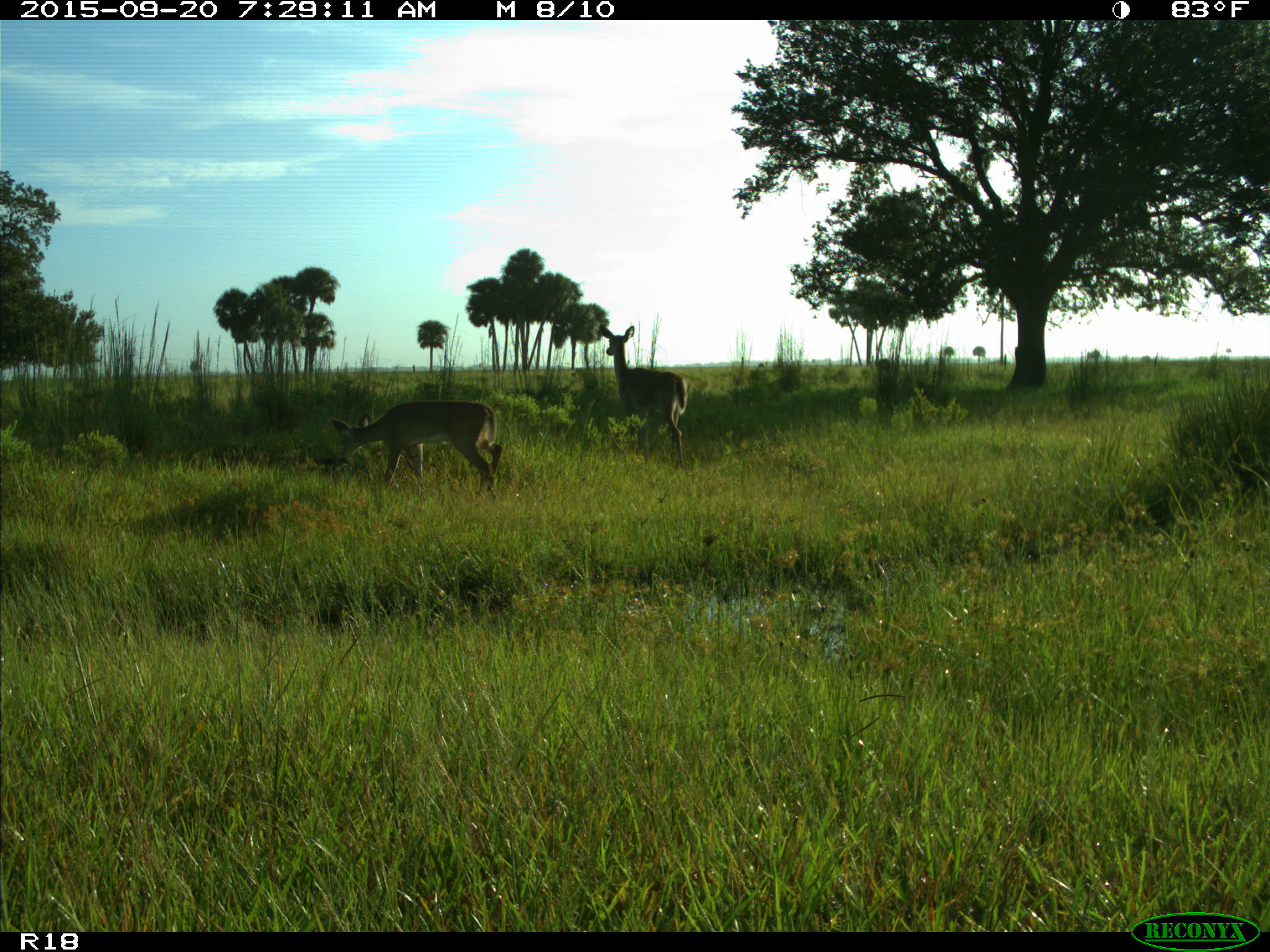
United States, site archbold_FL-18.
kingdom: Animalia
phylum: Chordata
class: Mammalia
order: Artiodactyla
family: Cervidae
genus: Odocoileus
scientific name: Odocoileus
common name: deer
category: unidentified deer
Unidentified deer (deer) (Odocoileus).